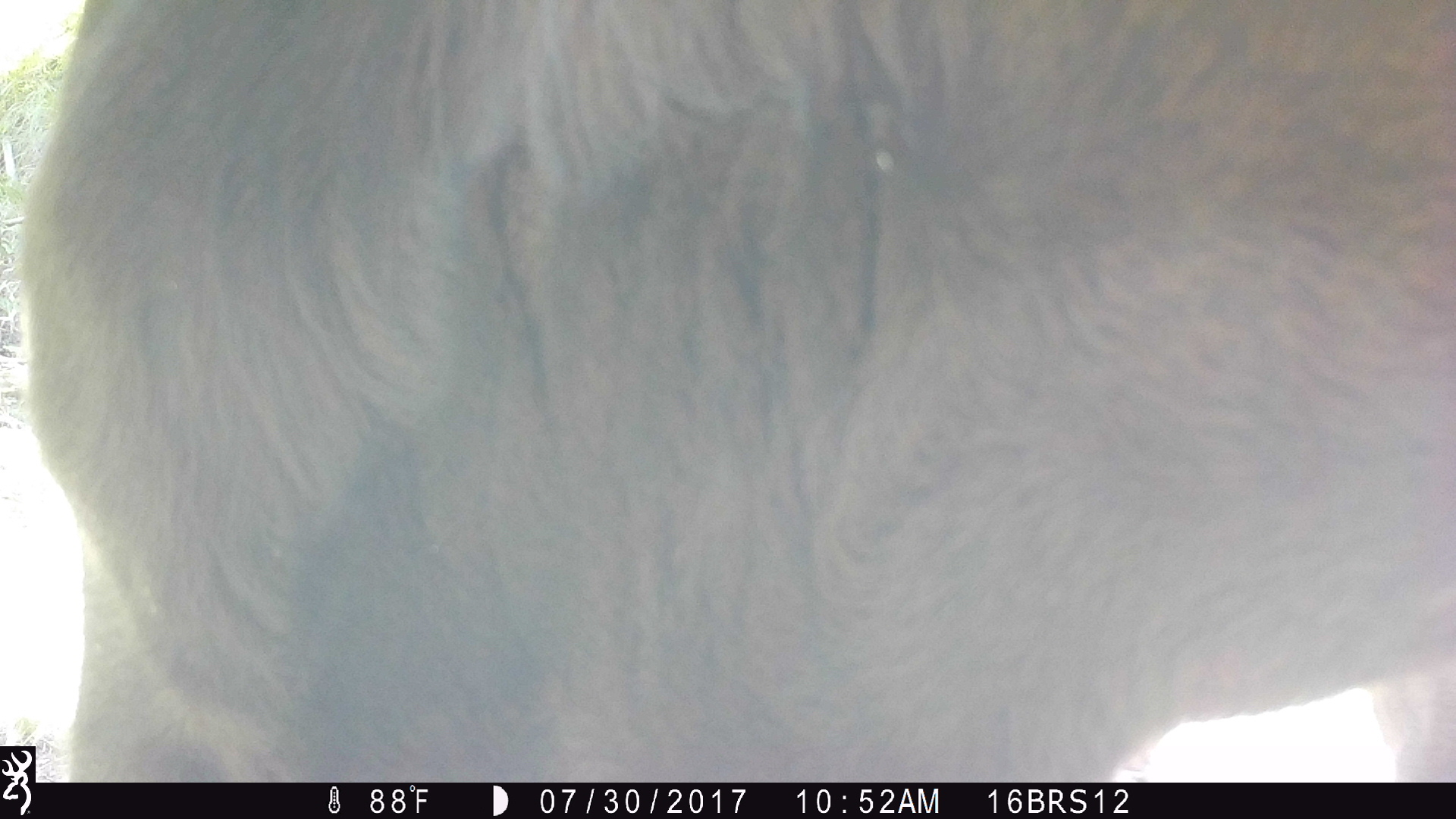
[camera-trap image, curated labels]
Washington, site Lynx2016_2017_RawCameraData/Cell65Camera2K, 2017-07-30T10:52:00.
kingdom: Animalia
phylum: Chordata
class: Mammalia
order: Artiodactyla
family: Bovidae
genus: Bos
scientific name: Bos taurus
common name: domestic cattle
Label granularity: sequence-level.